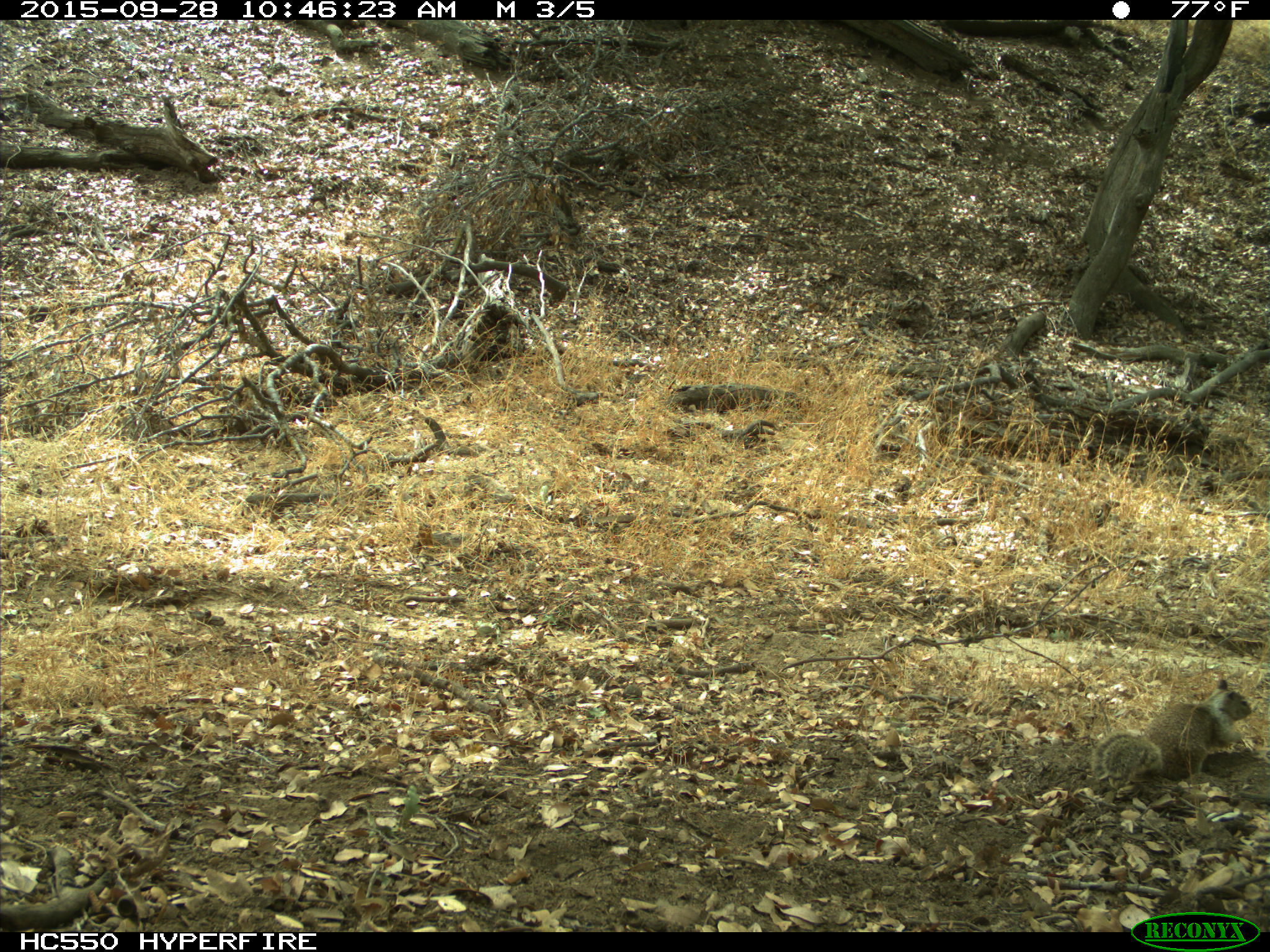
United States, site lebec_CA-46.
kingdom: Animalia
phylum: Chordata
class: Mammalia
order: Rodentia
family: Sciuridae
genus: Otospermophilus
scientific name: Otospermophilus beecheyi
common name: california ground squirrel